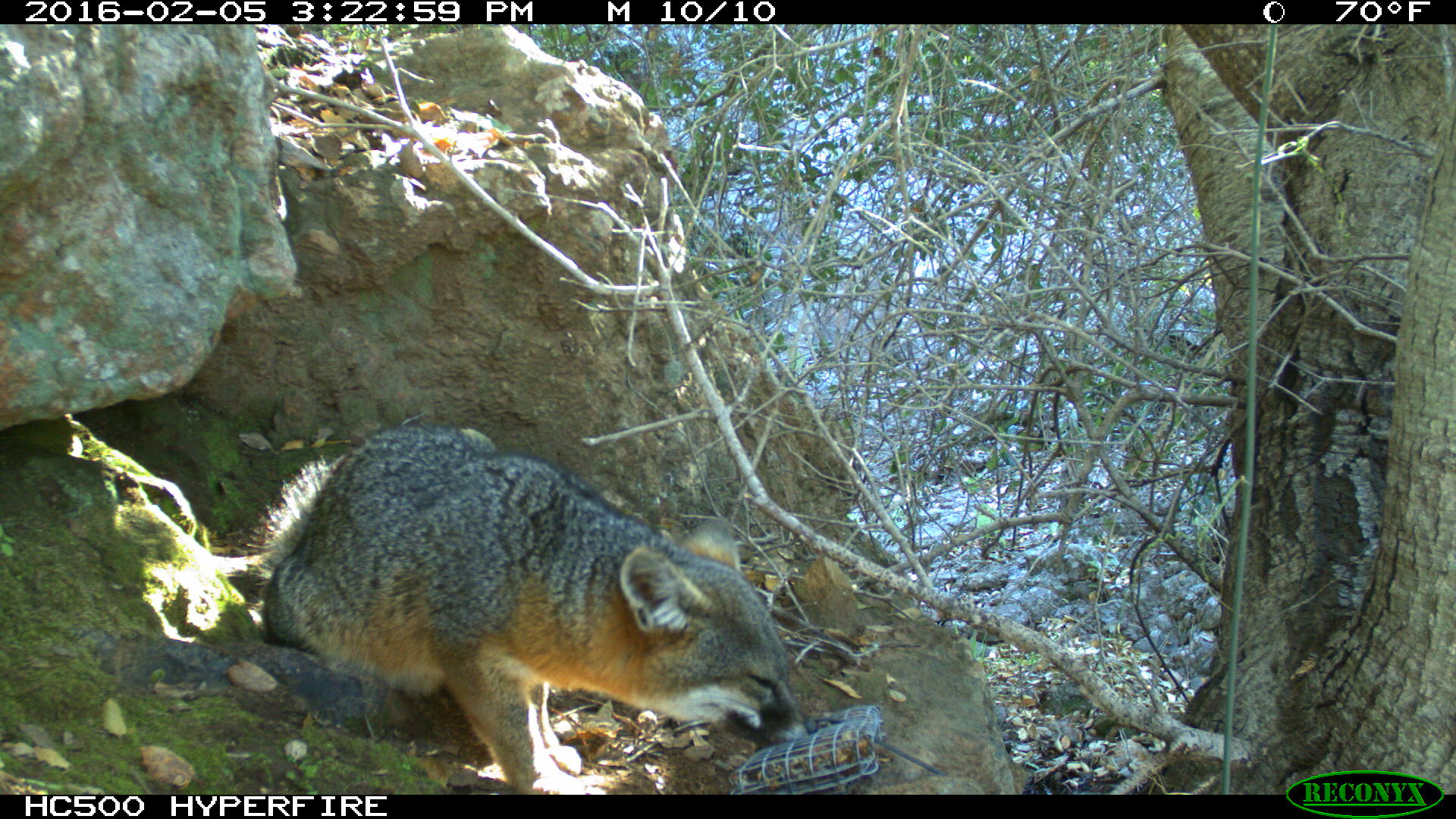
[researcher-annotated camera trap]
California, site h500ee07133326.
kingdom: Animalia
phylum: Chordata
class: Mammalia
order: Carnivora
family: Canidae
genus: Urocyon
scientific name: Urocyon littoralis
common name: island fox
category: fox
Fox (island fox) (Urocyon littoralis).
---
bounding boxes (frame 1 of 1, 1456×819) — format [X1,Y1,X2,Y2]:
fox: [245,427,821,793]